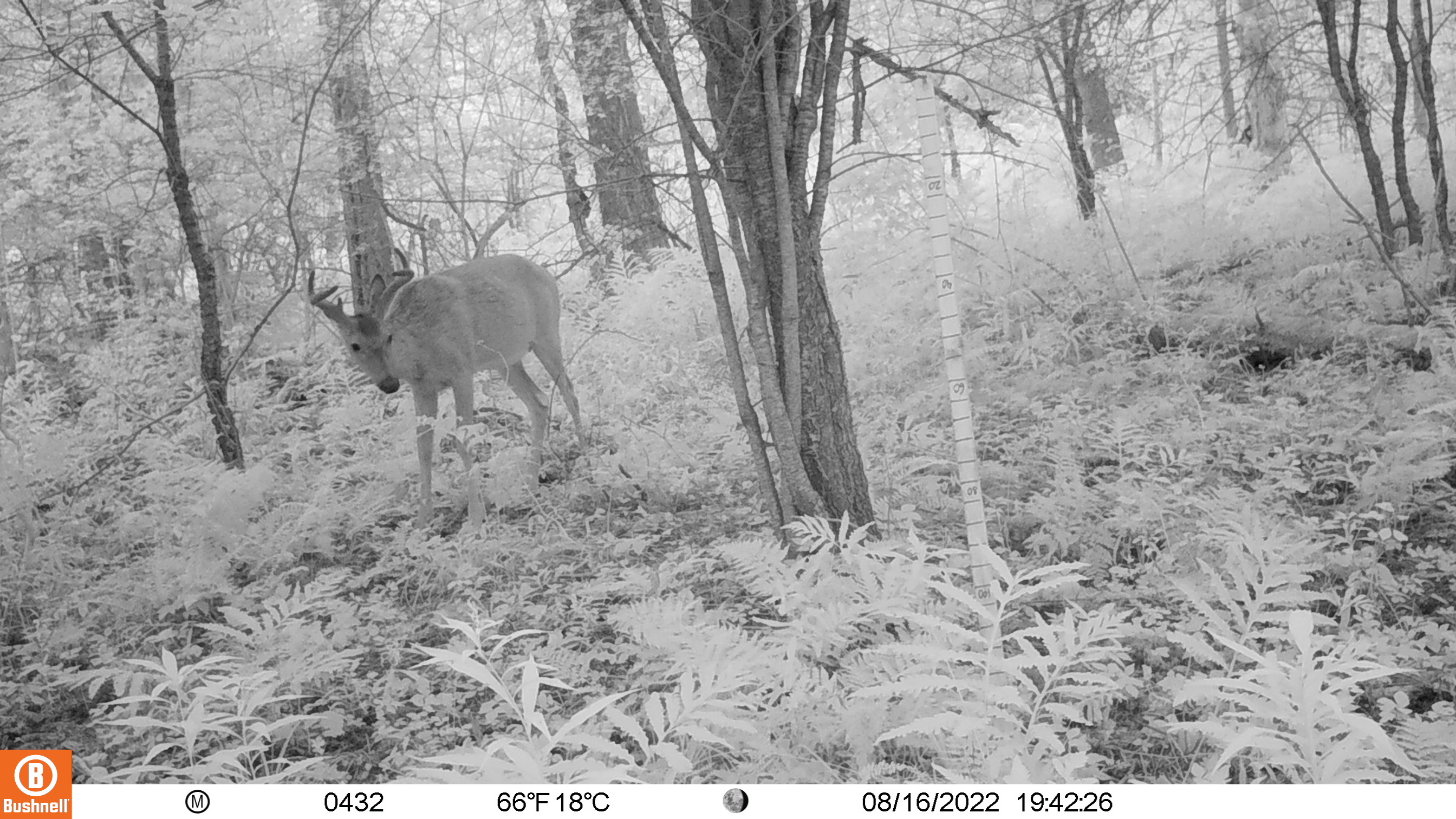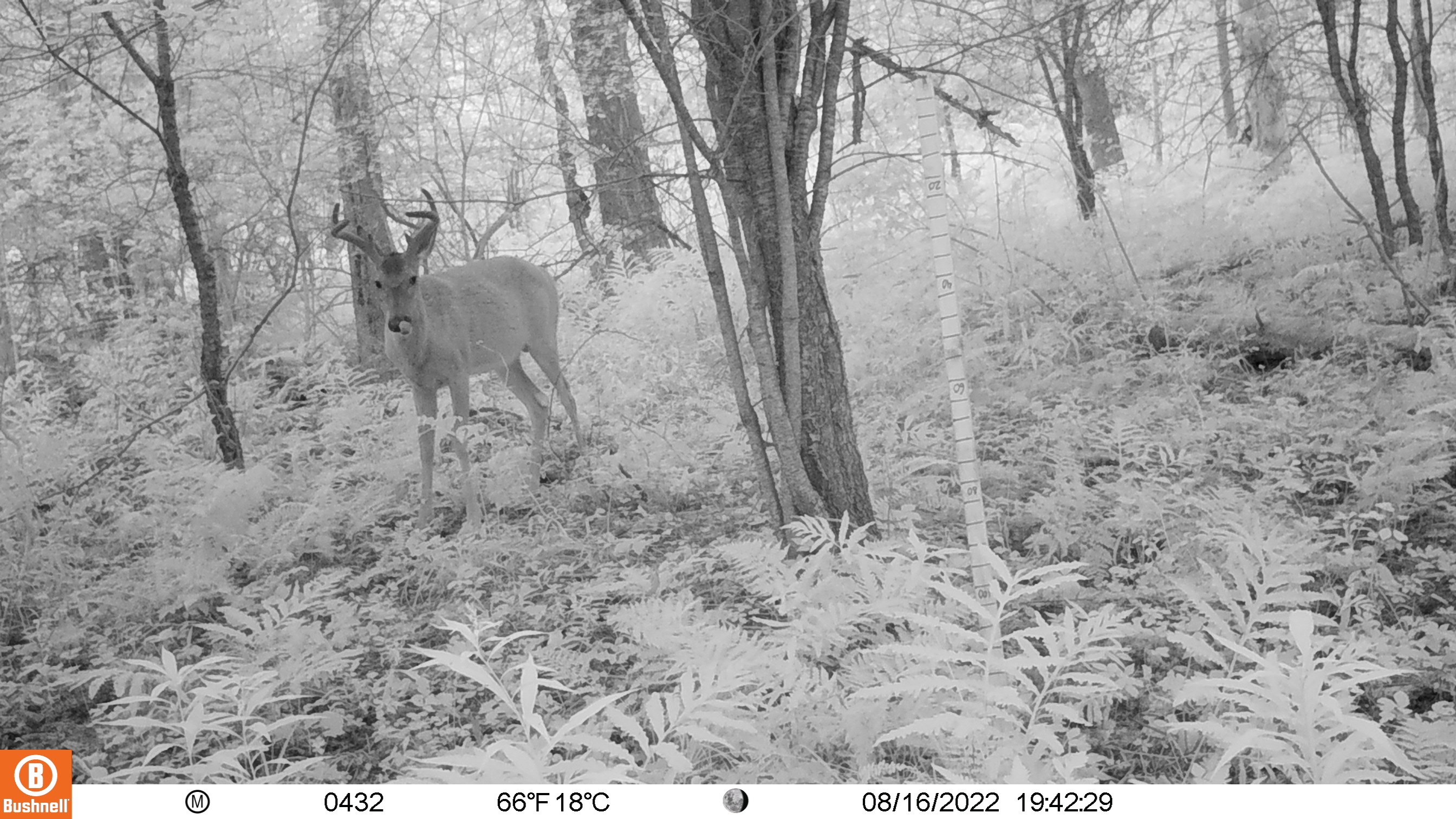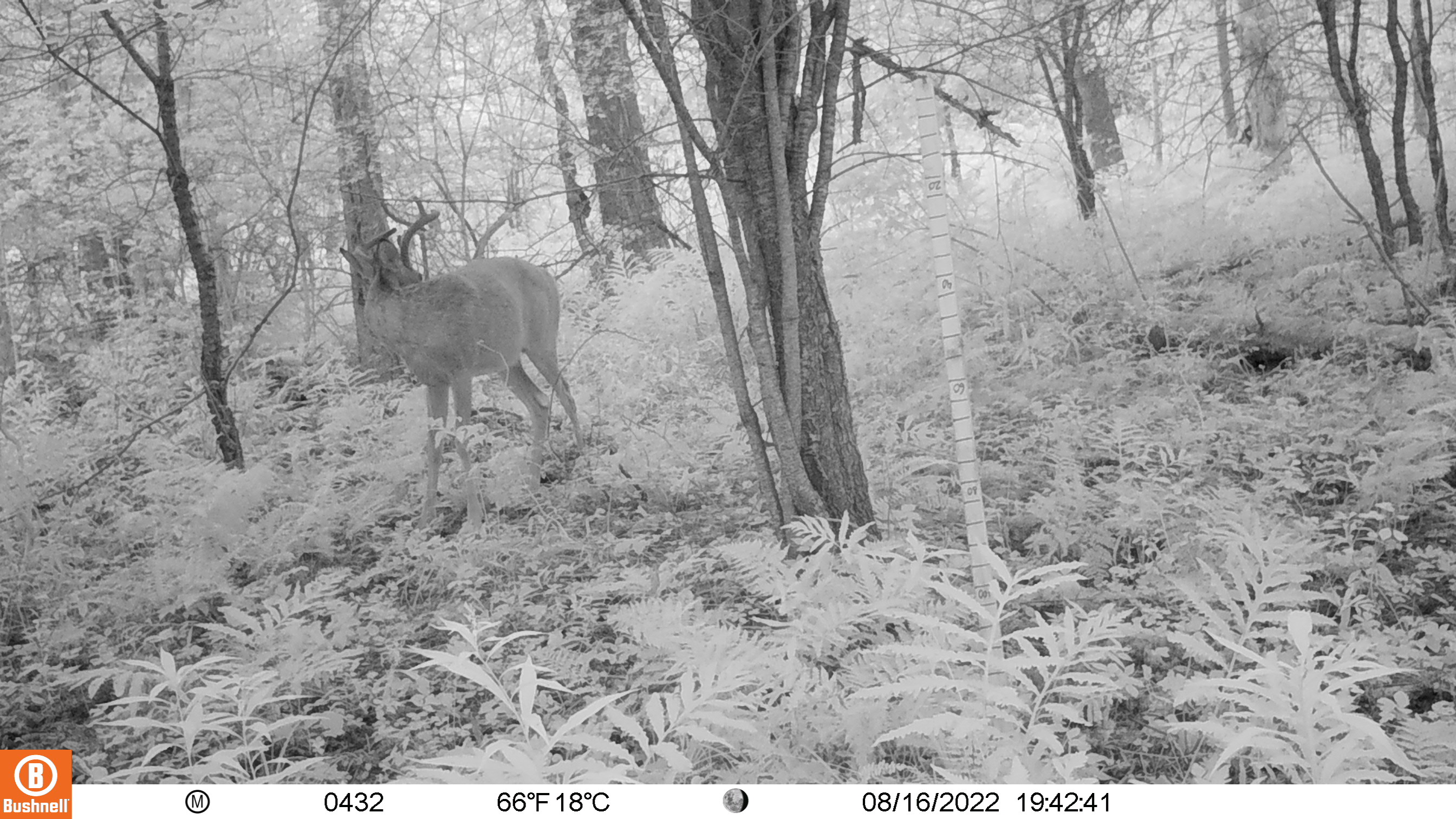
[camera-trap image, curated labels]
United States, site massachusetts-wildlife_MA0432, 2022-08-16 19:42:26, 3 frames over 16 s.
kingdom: Animalia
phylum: Chordata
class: Mammalia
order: Artiodactyla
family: Cervidae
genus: Odocoileus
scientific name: Odocoileus virginianus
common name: white-tailed deer